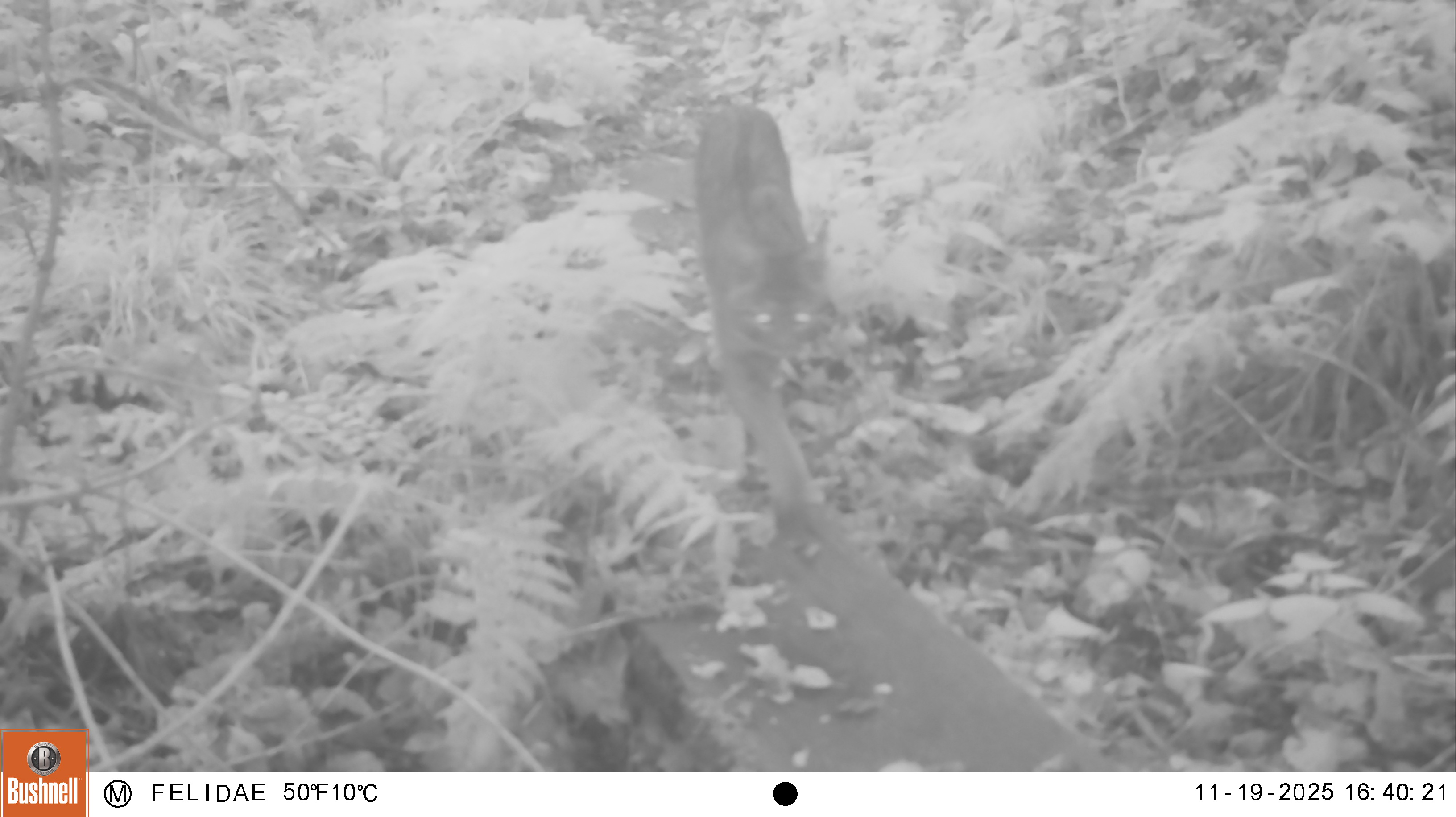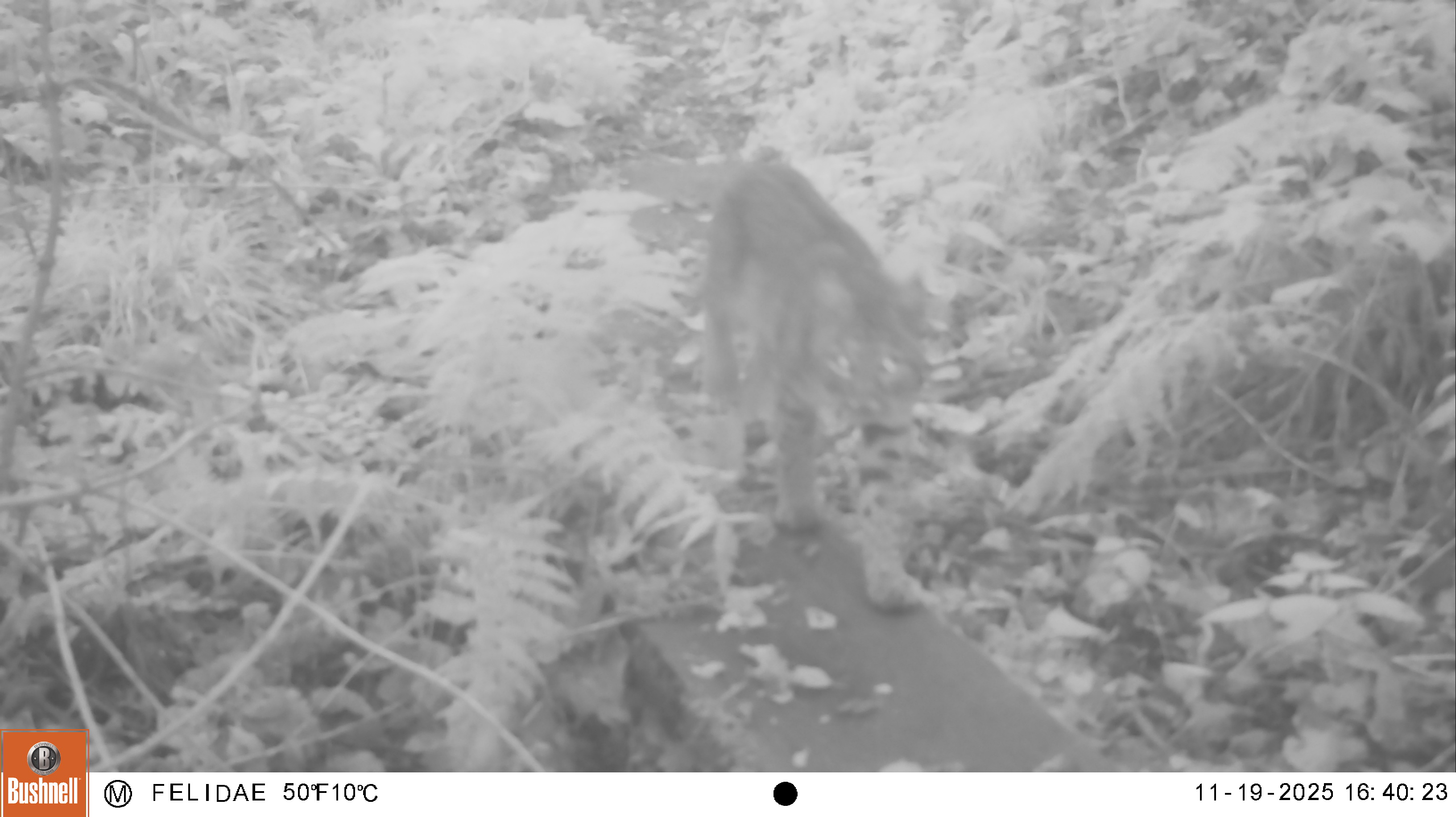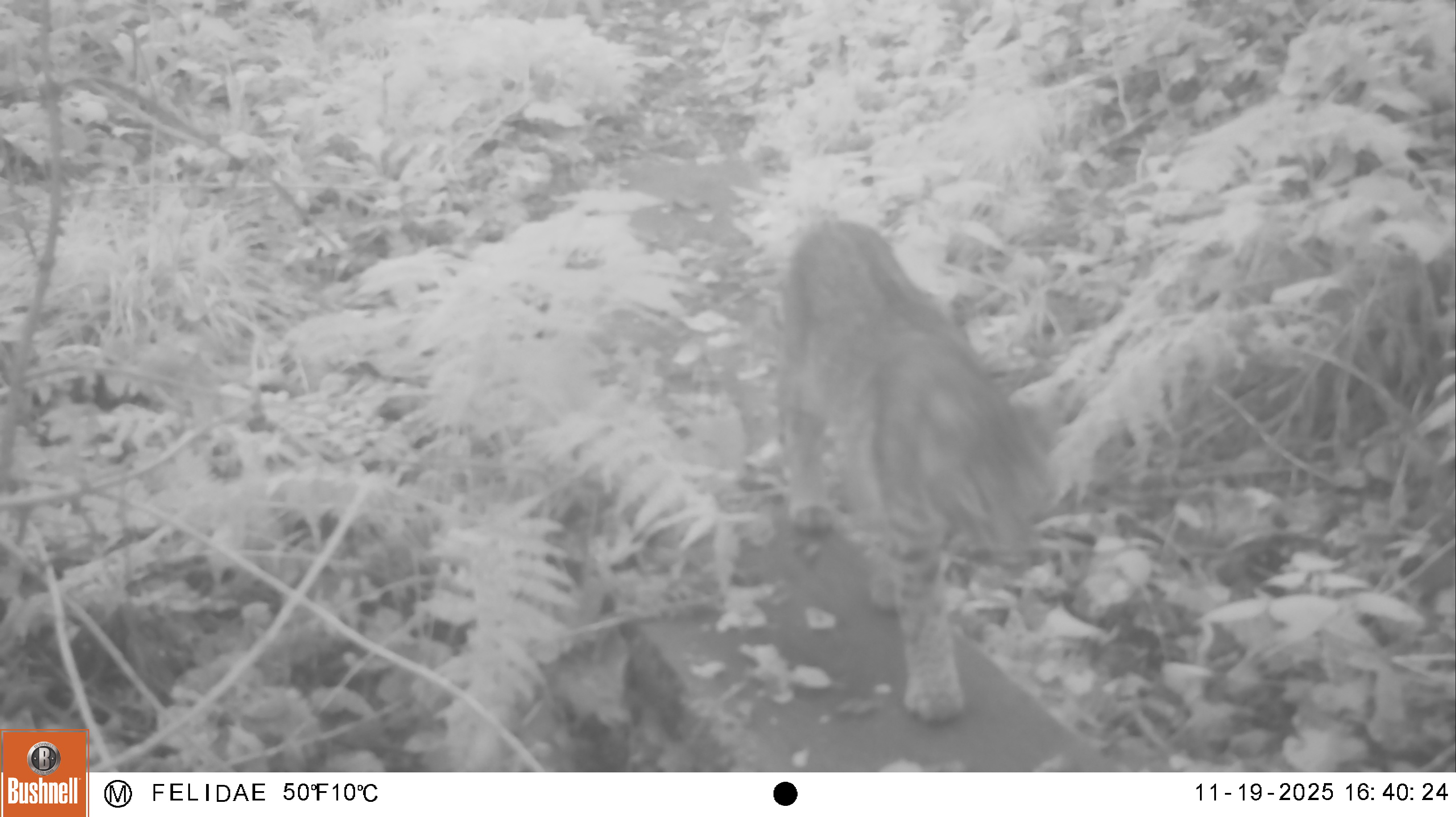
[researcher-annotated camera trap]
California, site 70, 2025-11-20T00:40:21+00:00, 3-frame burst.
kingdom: Animalia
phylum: Chordata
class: Mammalia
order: Carnivora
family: Felidae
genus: Lynx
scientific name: Lynx rufus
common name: bobcat